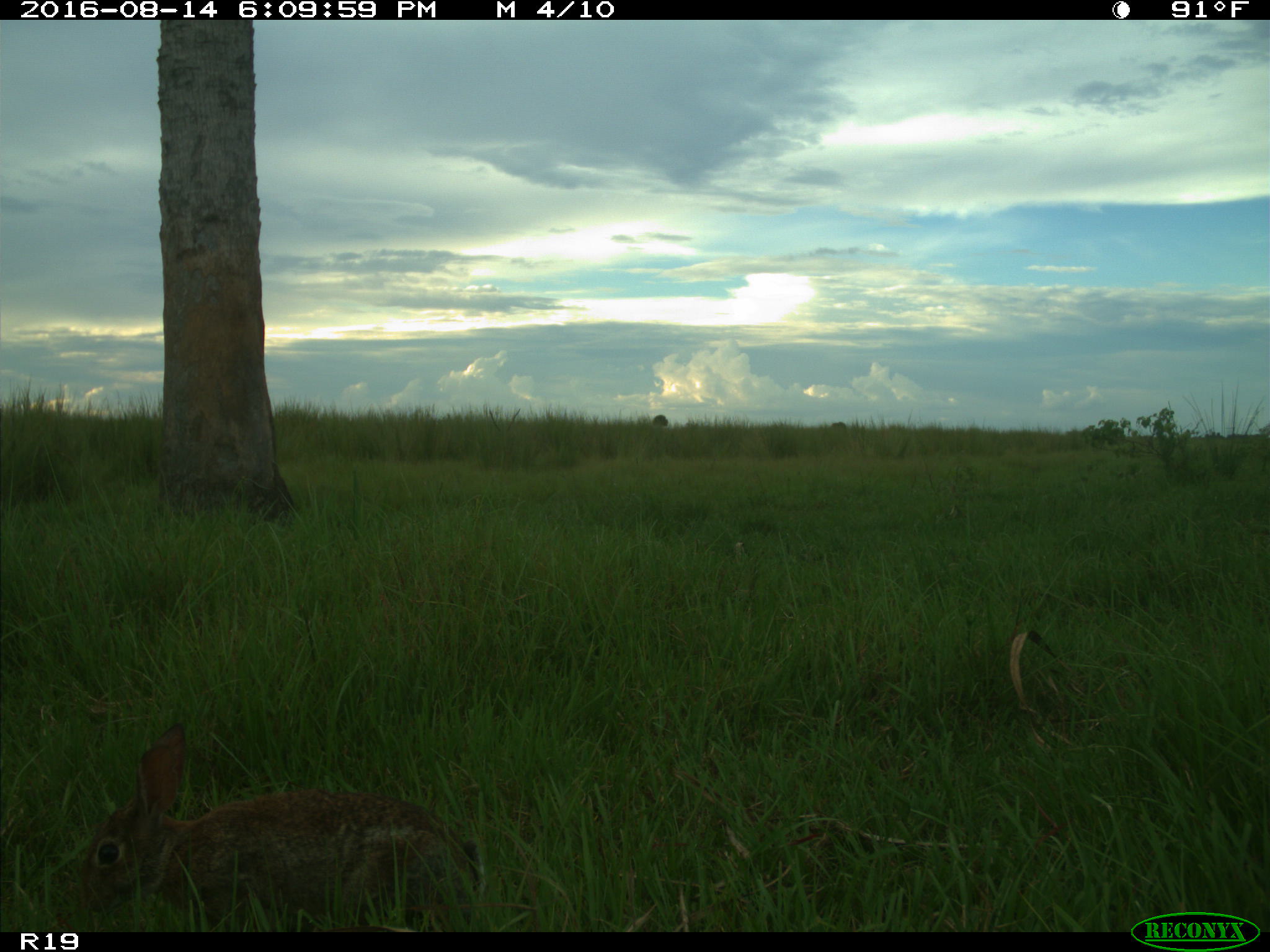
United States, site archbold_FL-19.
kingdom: Animalia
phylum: Chordata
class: Mammalia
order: Lagomorpha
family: Leporidae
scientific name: Leporidae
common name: rabbits and hares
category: unidentified rabbit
Unidentified rabbit (rabbits and hares) (Leporidae).